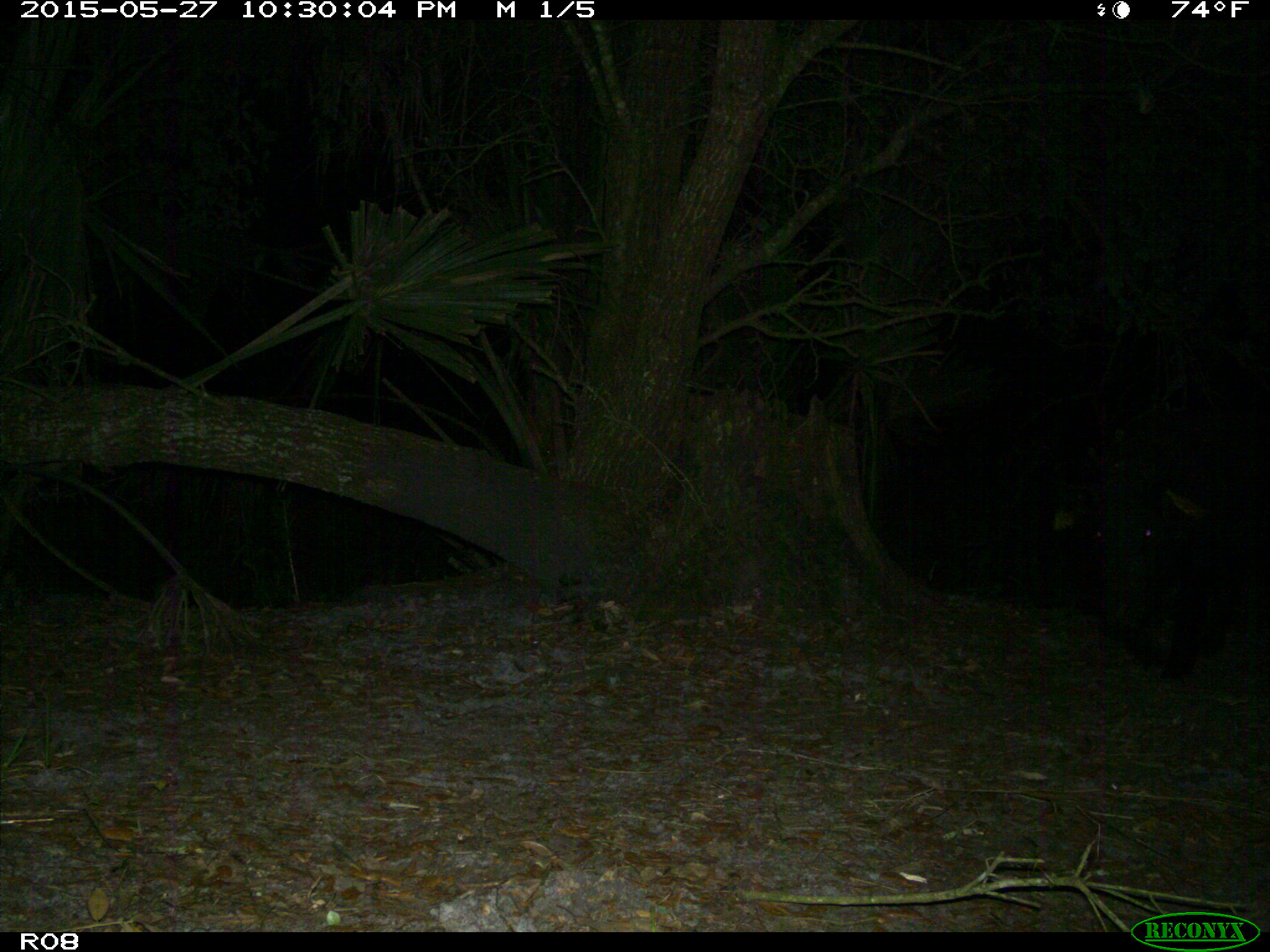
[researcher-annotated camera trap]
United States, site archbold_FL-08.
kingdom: Animalia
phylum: Chordata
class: Mammalia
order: Artiodactyla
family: Suidae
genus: Sus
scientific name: Sus scrofa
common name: wild boar